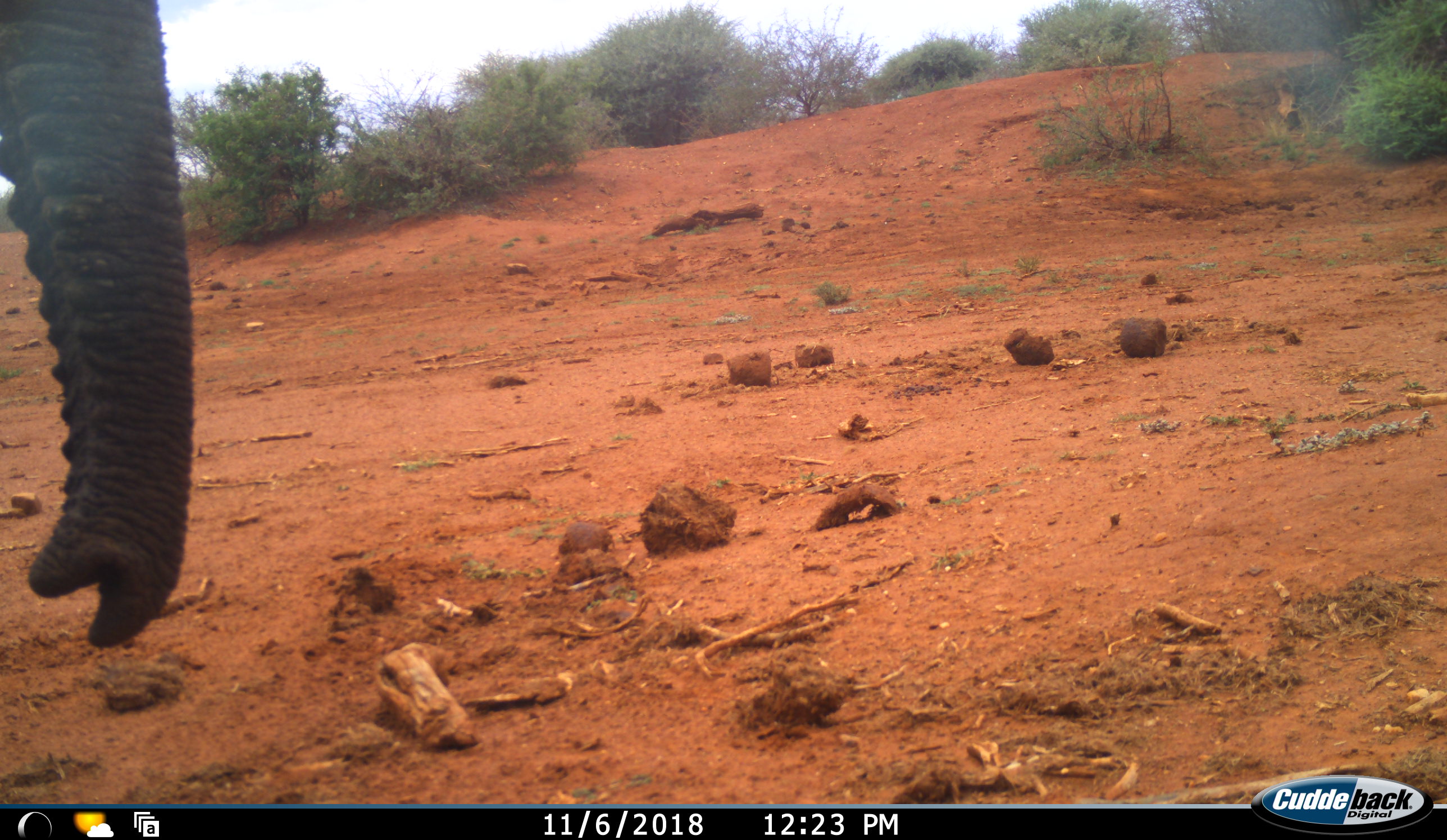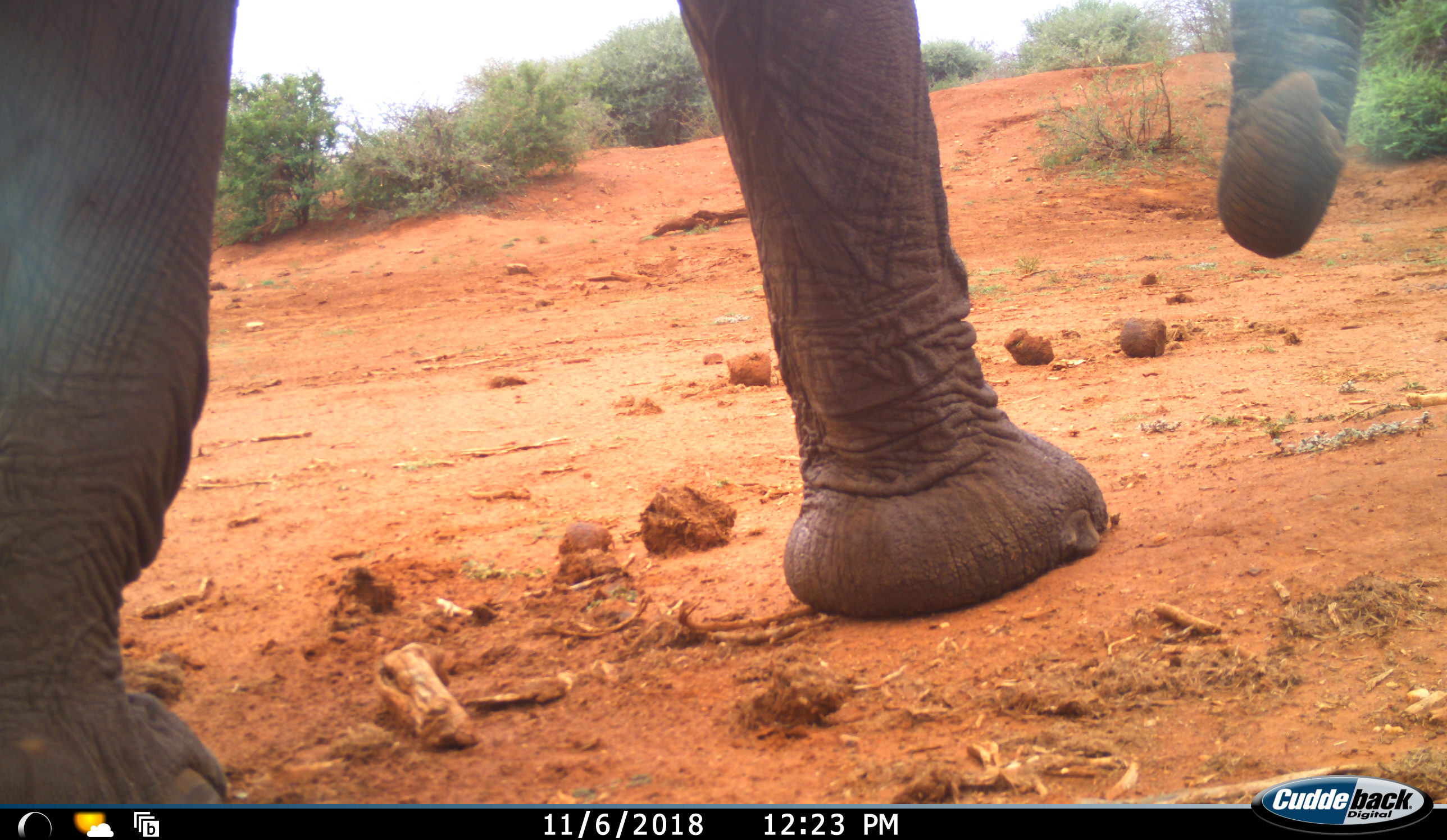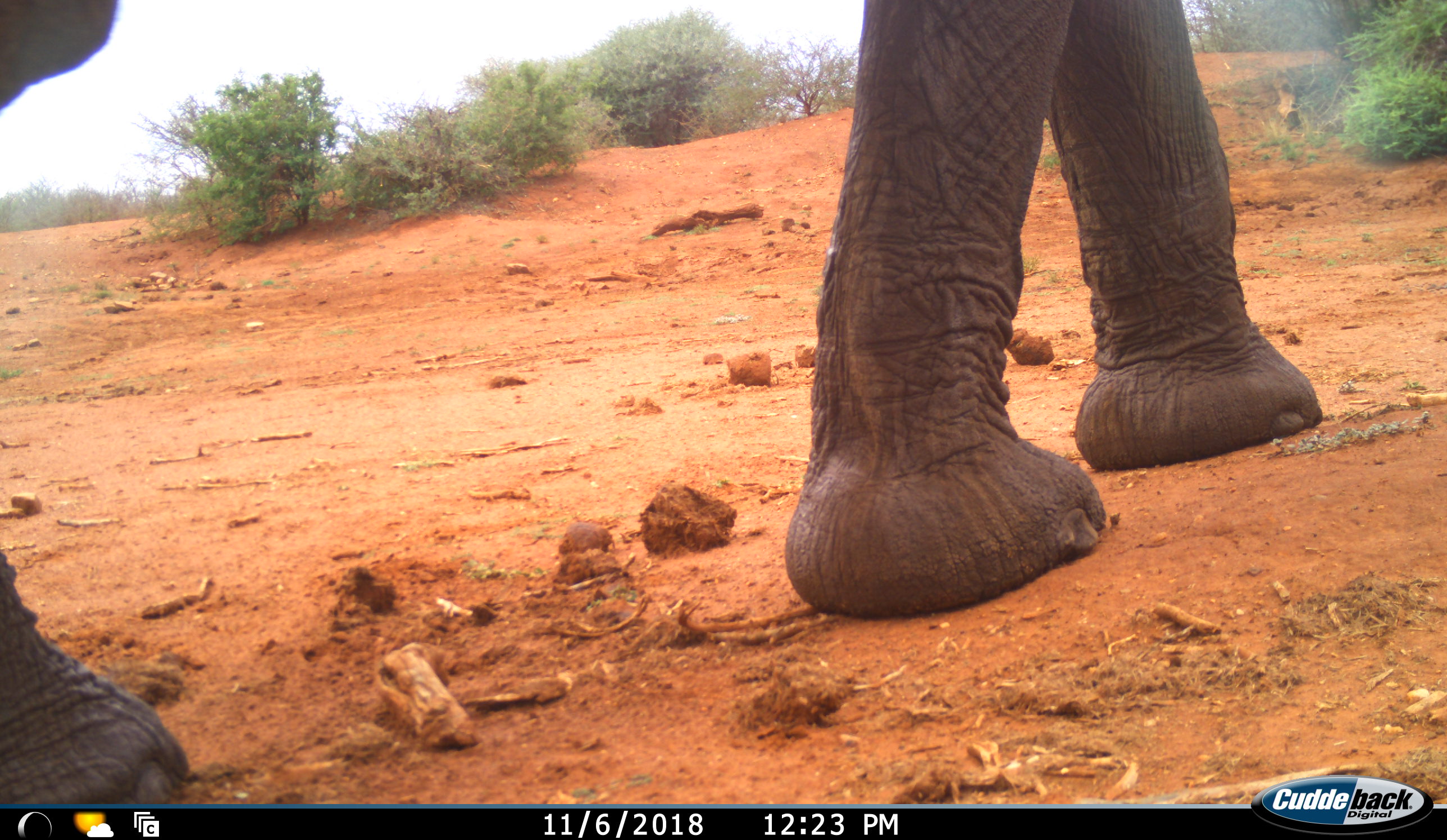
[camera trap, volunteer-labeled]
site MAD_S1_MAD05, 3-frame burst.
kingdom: Animalia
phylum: Chordata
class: Mammalia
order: Proboscidea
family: Elephantidae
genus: Loxodonta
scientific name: Loxodonta africana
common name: african bush elephant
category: elephant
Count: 1.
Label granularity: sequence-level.